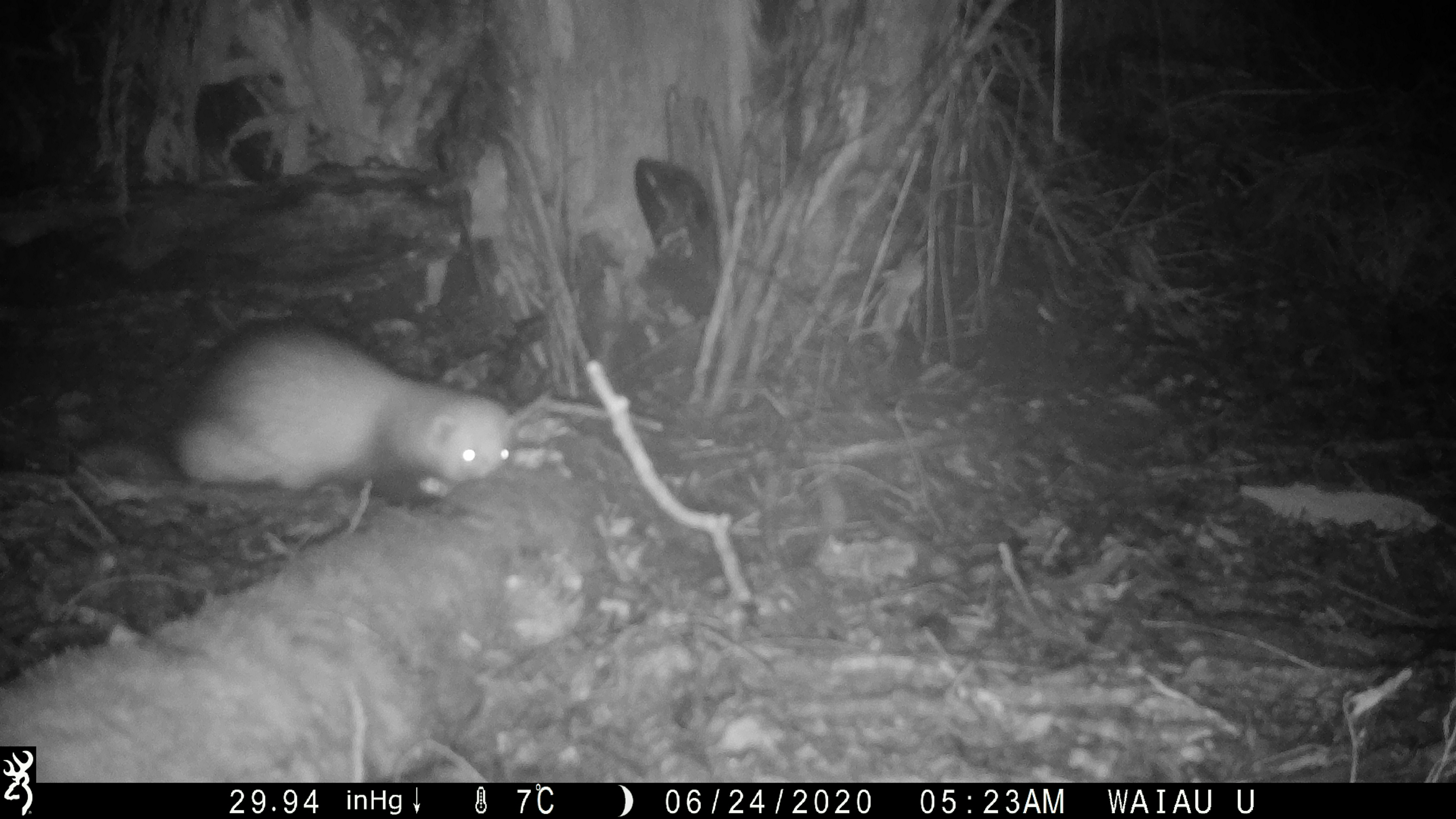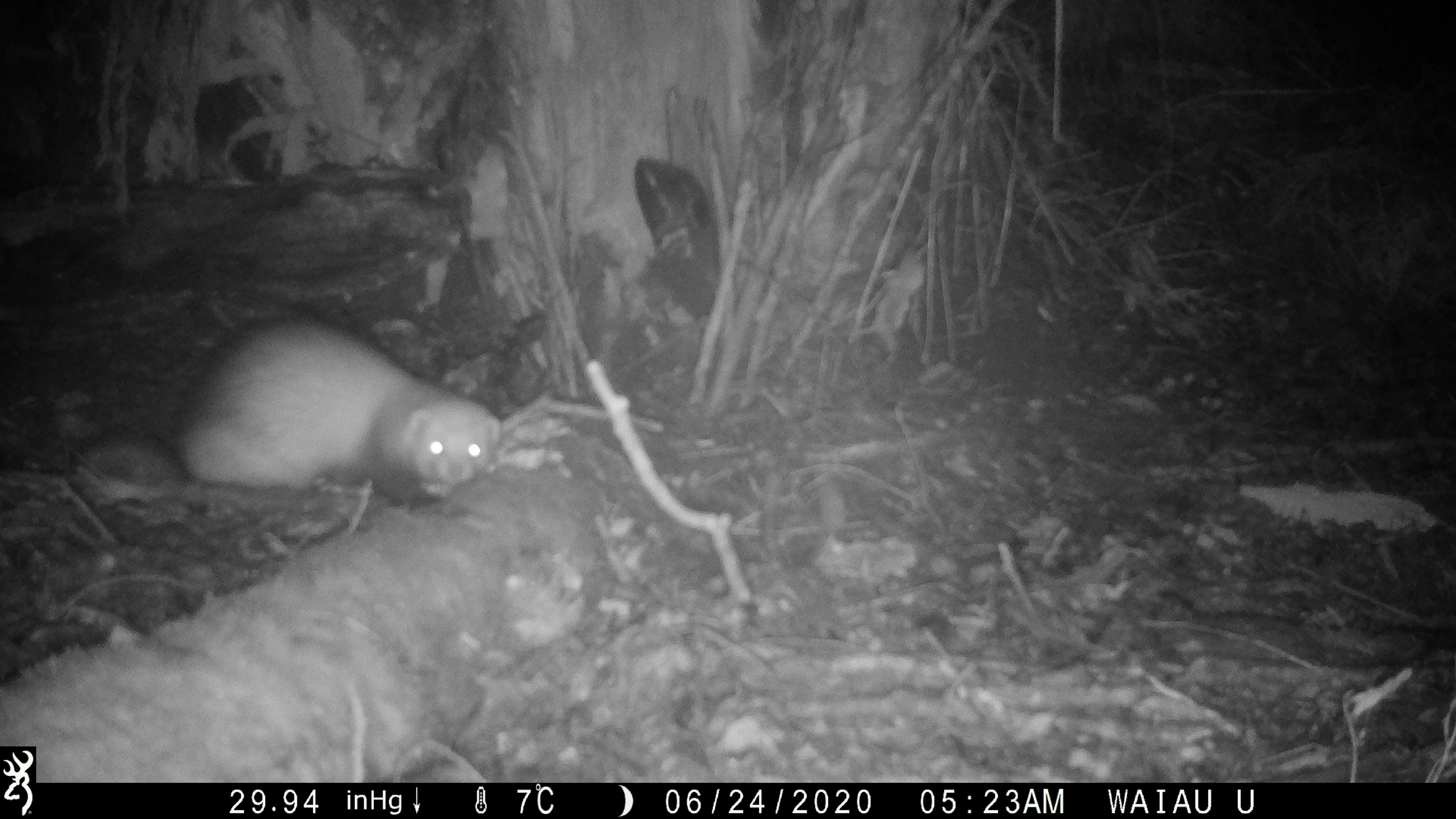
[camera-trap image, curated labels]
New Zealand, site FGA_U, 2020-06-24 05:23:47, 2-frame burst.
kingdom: Animalia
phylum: Chordata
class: Mammalia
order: Carnivora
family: Mustelidae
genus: Mustela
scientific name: Mustela furo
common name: ferret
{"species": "ferret (Mustela furo)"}